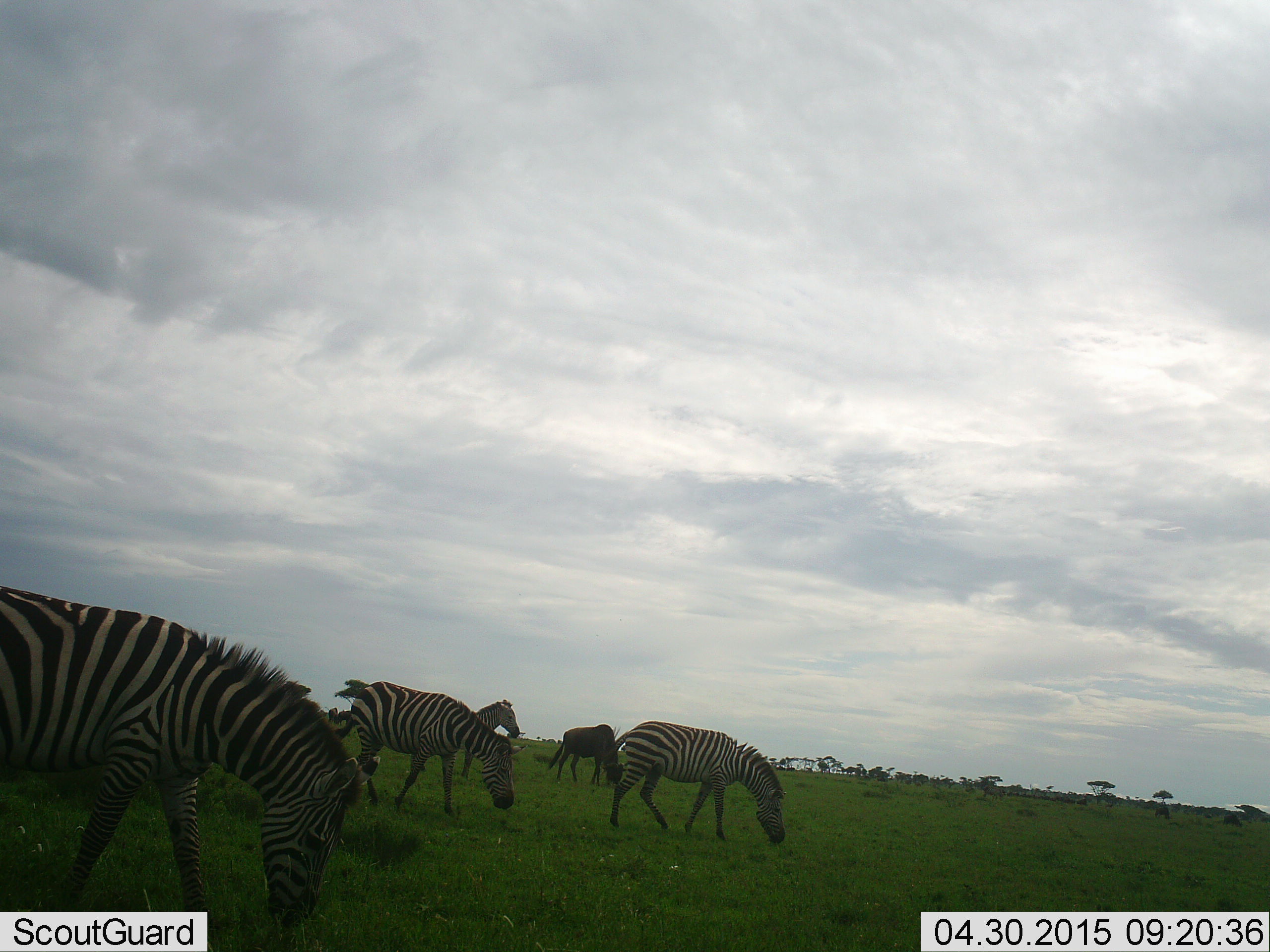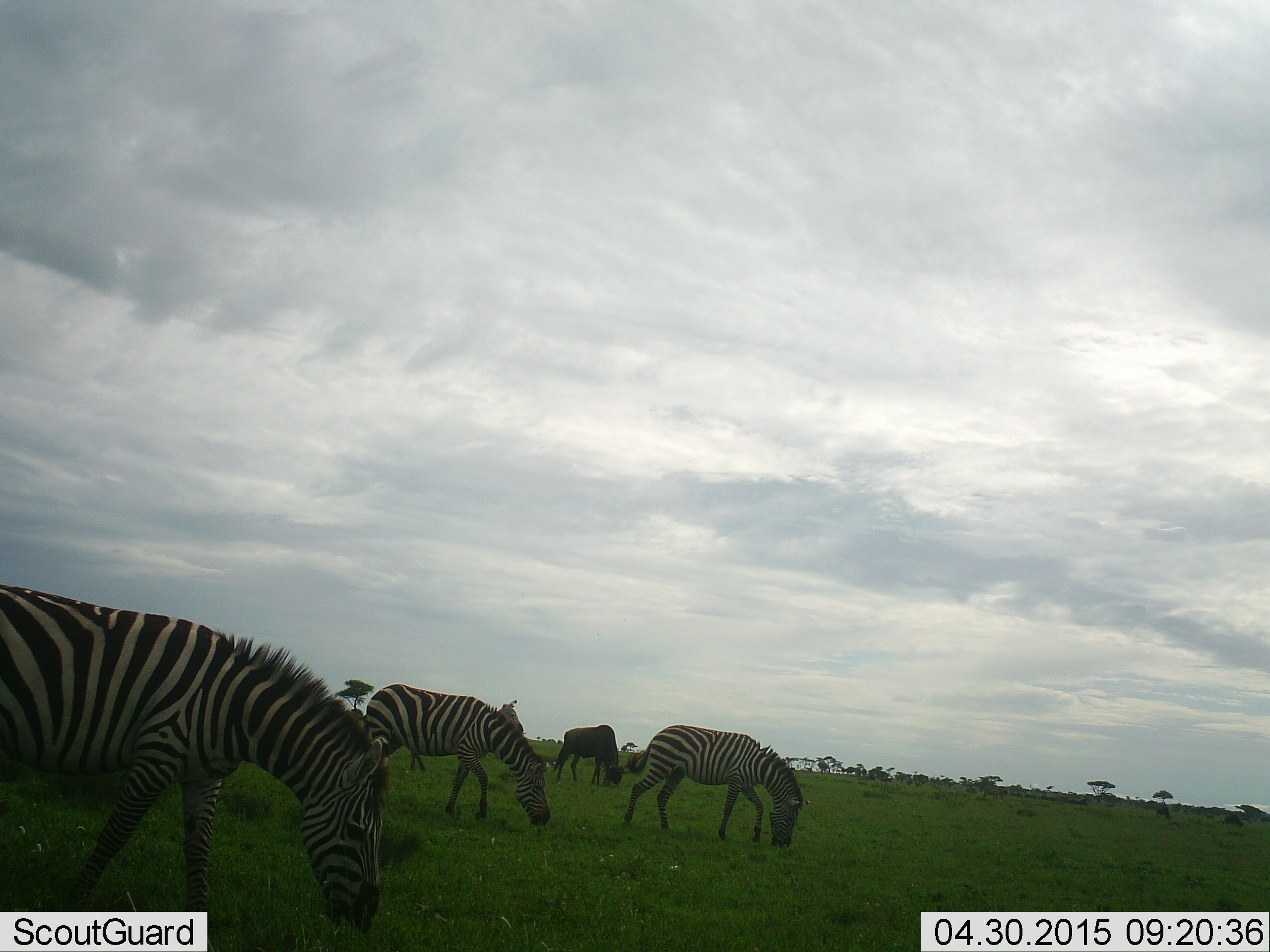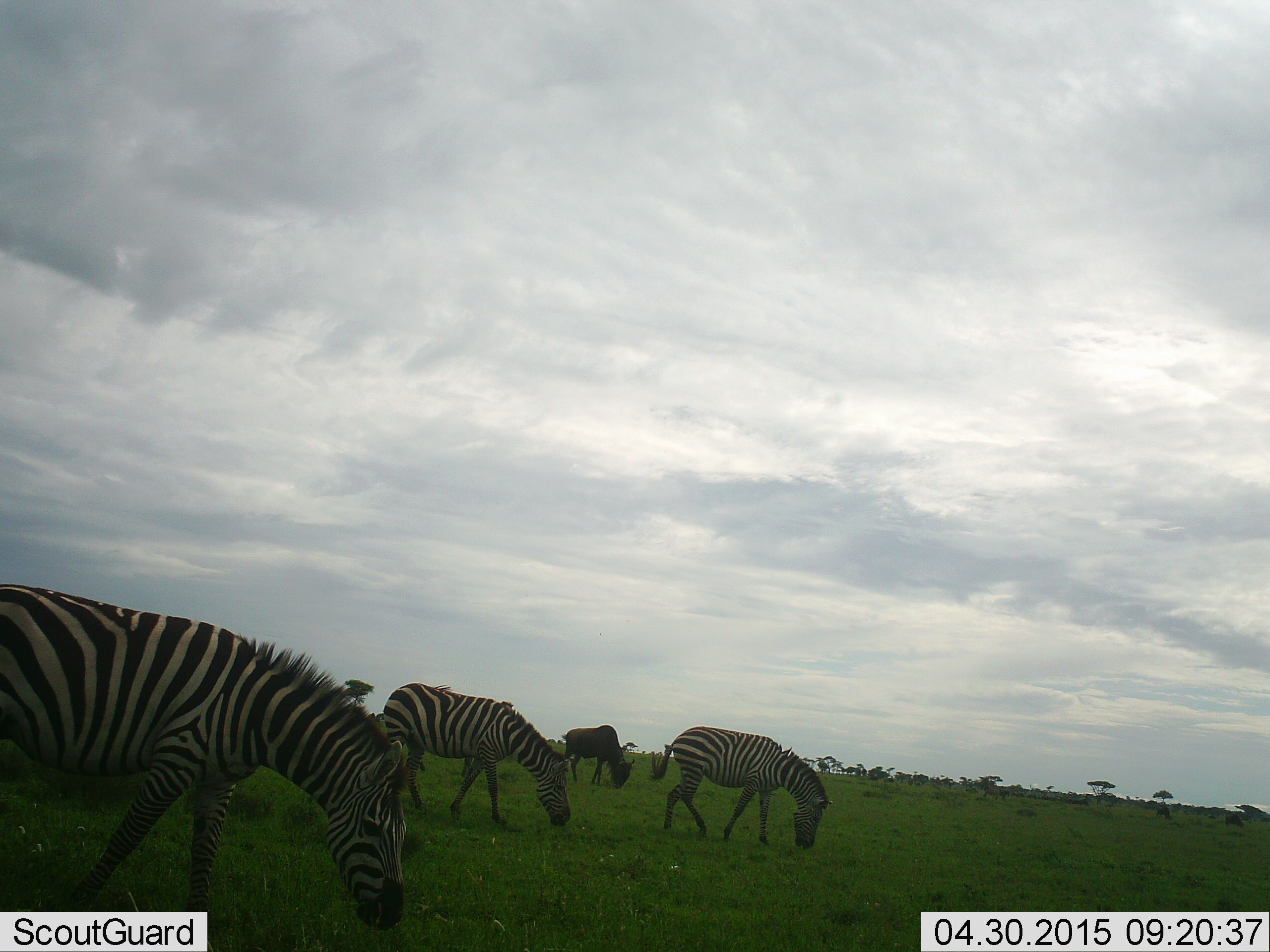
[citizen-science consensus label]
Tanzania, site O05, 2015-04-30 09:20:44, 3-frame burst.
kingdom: Animalia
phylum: Chordata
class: Mammalia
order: Artiodactyla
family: Bovidae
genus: Connochaetes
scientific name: Connochaetes taurinus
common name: blue wildebeest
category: wildebeest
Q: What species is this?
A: Wildebeest (blue wildebeest) (Connochaetes taurinus).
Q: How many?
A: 1.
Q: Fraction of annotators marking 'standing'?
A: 20%.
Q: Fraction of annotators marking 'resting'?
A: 0%.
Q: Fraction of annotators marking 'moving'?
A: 0%.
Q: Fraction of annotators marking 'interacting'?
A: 0%.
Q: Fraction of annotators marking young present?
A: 0%.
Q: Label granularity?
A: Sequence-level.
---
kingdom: Animalia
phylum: Chordata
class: Mammalia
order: Perissodactyla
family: Equidae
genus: Equus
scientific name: Equus quagga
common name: plains zebra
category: zebra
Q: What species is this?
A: Zebra (plains zebra) (Equus quagga).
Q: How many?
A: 3.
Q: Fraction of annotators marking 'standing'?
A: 23%.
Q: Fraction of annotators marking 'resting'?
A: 0%.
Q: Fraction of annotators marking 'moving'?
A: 46%.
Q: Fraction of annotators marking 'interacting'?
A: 0%.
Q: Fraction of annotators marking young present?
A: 0%.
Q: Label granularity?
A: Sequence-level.